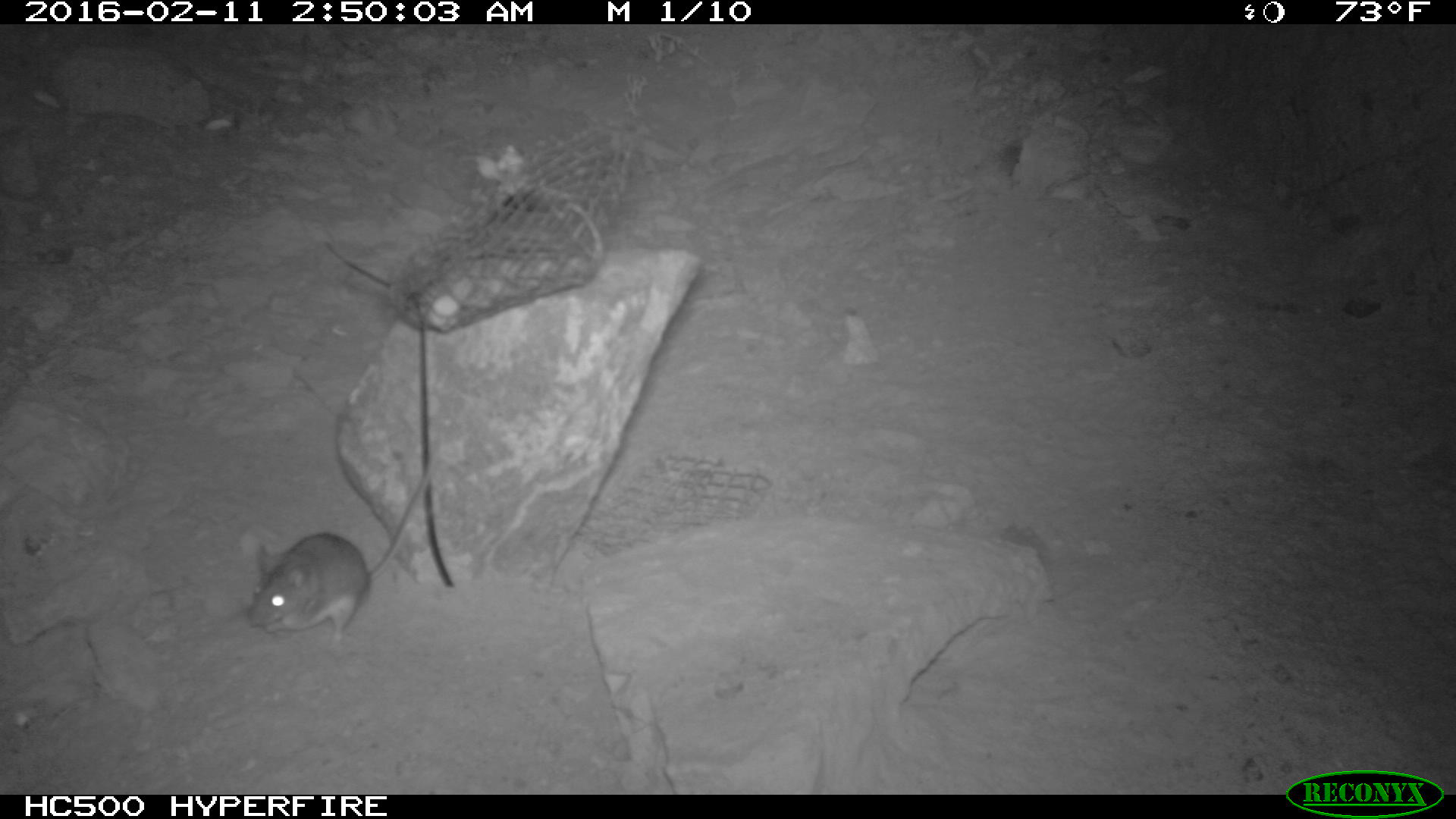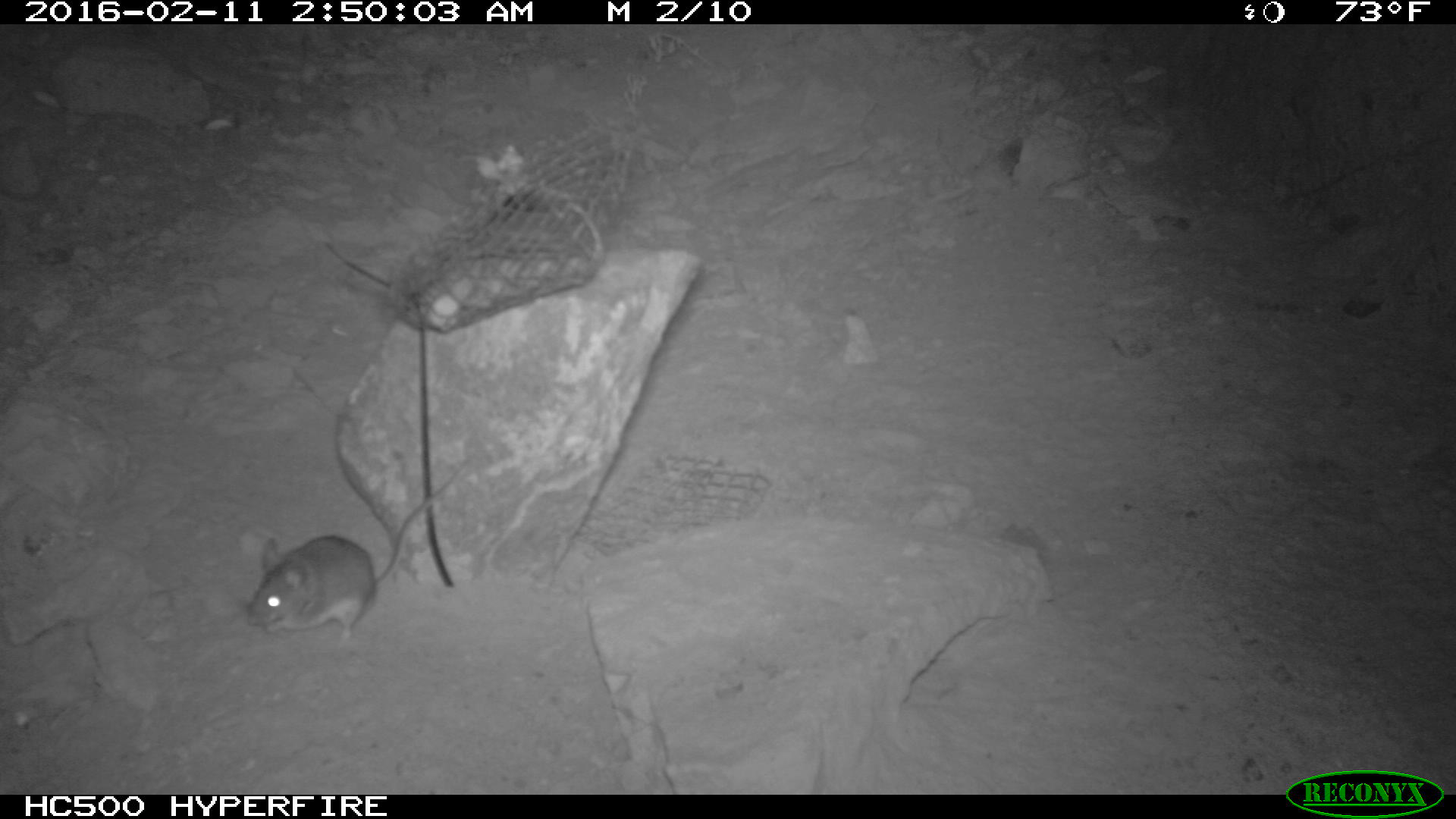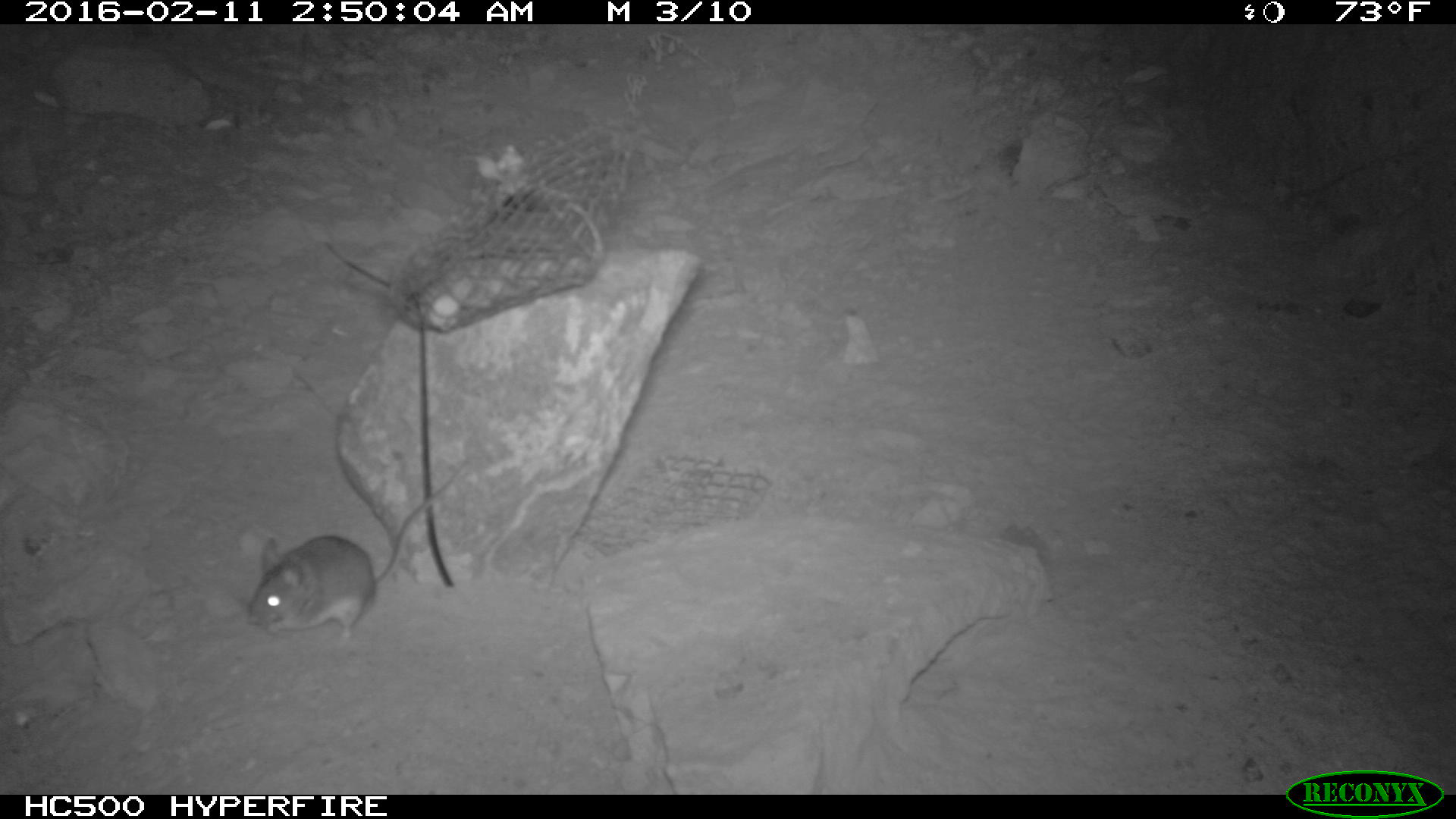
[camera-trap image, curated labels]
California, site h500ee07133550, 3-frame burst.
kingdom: Animalia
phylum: Chordata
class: Mammalia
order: Rodentia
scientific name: Rodentia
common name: rodent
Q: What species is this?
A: Rodent (Rodentia).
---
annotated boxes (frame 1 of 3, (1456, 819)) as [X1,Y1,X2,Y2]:
rodent: [248,452,439,645]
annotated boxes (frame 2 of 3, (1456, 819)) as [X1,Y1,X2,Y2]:
rodent: [246,457,469,641]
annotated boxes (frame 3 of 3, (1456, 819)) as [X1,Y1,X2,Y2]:
rodent: [246,457,472,649]